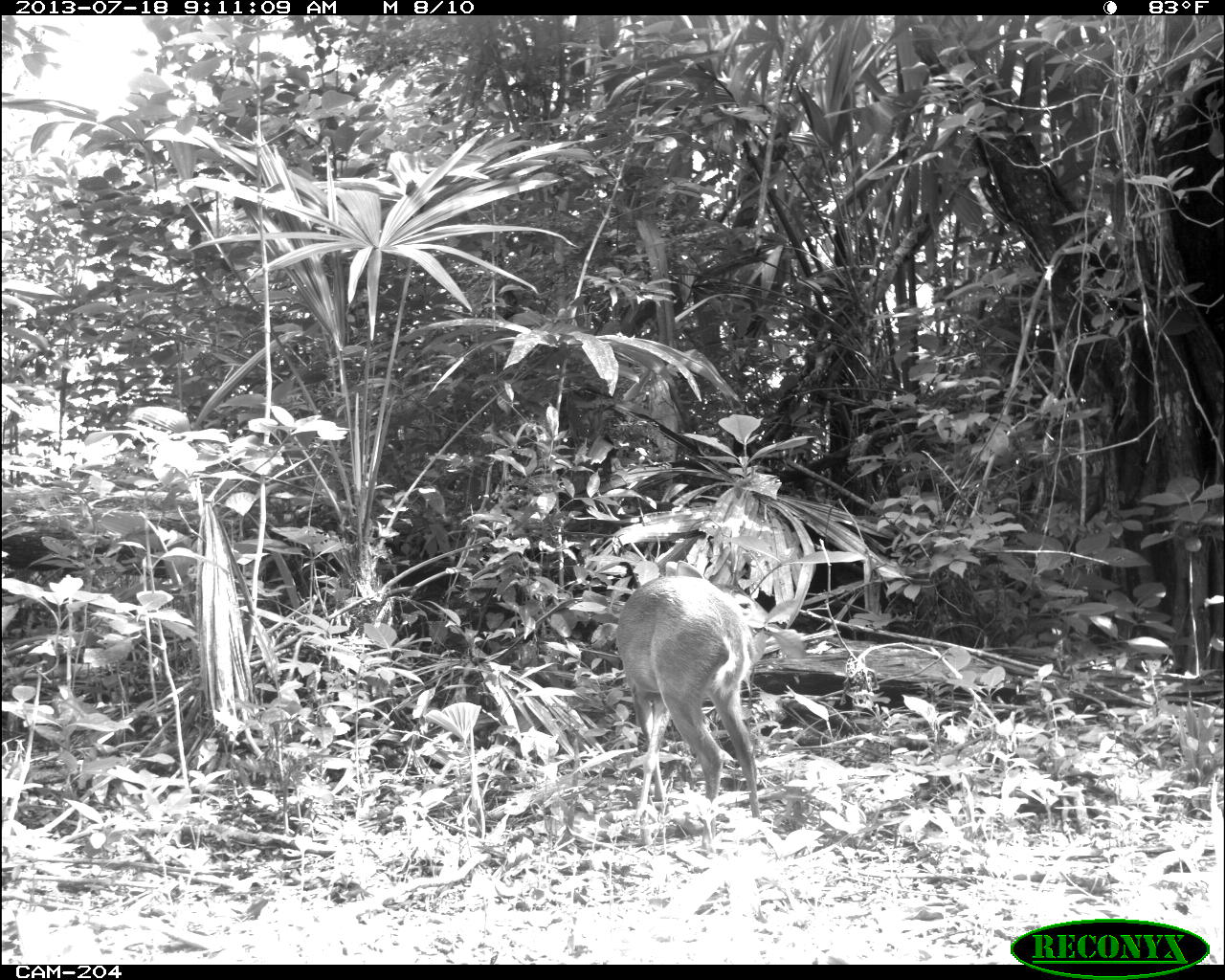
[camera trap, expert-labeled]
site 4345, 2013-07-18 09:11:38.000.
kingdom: Animalia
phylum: Chordata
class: Mammalia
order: Artiodactyla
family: Cervidae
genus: Odocoileus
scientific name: Odocoileus virginianus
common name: white-tailed deer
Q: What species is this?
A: Odocoileus virginianus (white-tailed deer).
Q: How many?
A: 1.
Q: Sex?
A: Female.